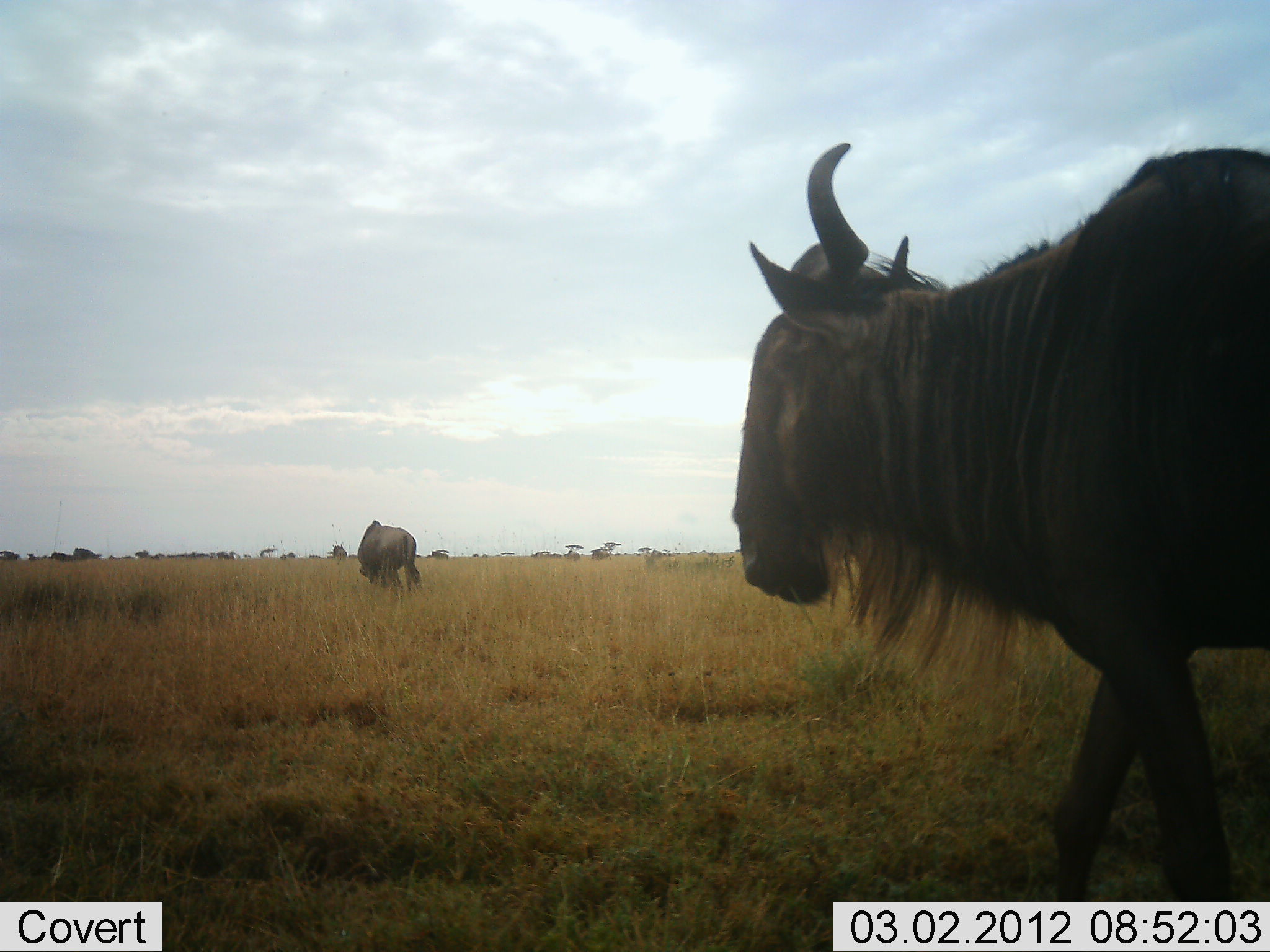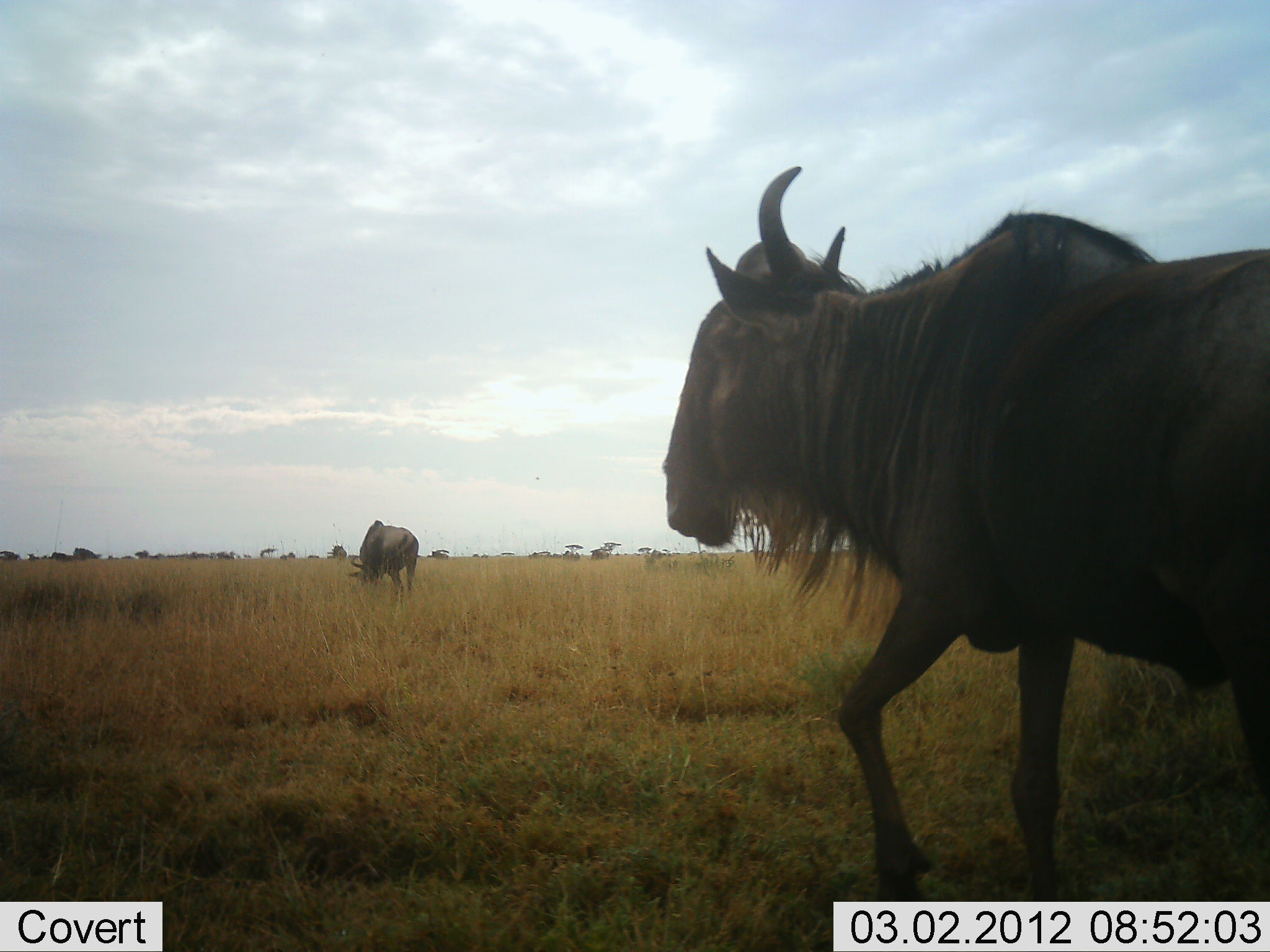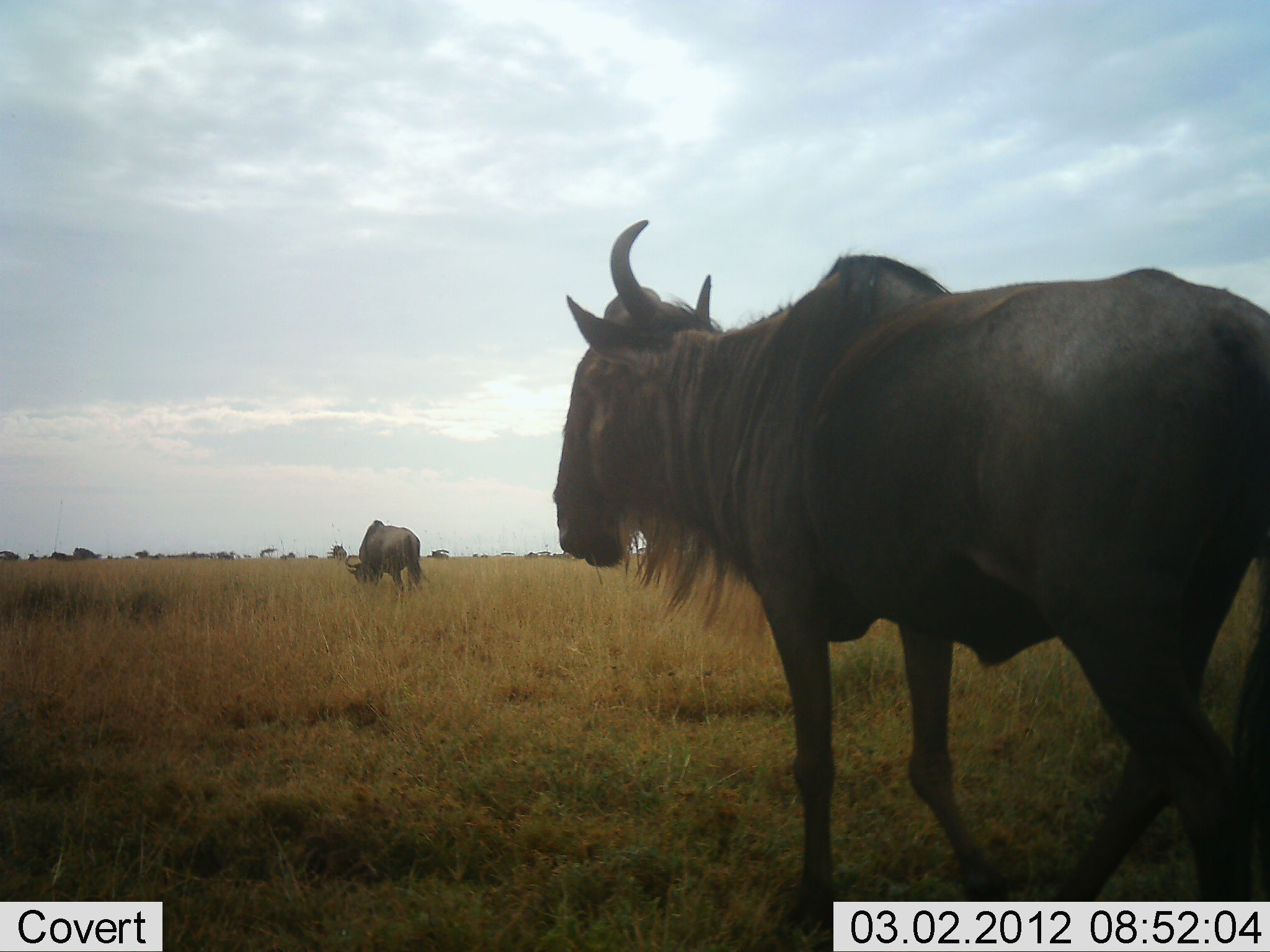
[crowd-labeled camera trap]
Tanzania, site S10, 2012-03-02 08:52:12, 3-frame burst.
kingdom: Animalia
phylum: Chordata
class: Mammalia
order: Artiodactyla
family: Bovidae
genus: Connochaetes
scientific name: Connochaetes taurinus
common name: blue wildebeest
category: wildebeest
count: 2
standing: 38%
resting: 0%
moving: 96%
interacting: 0%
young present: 0%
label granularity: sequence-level